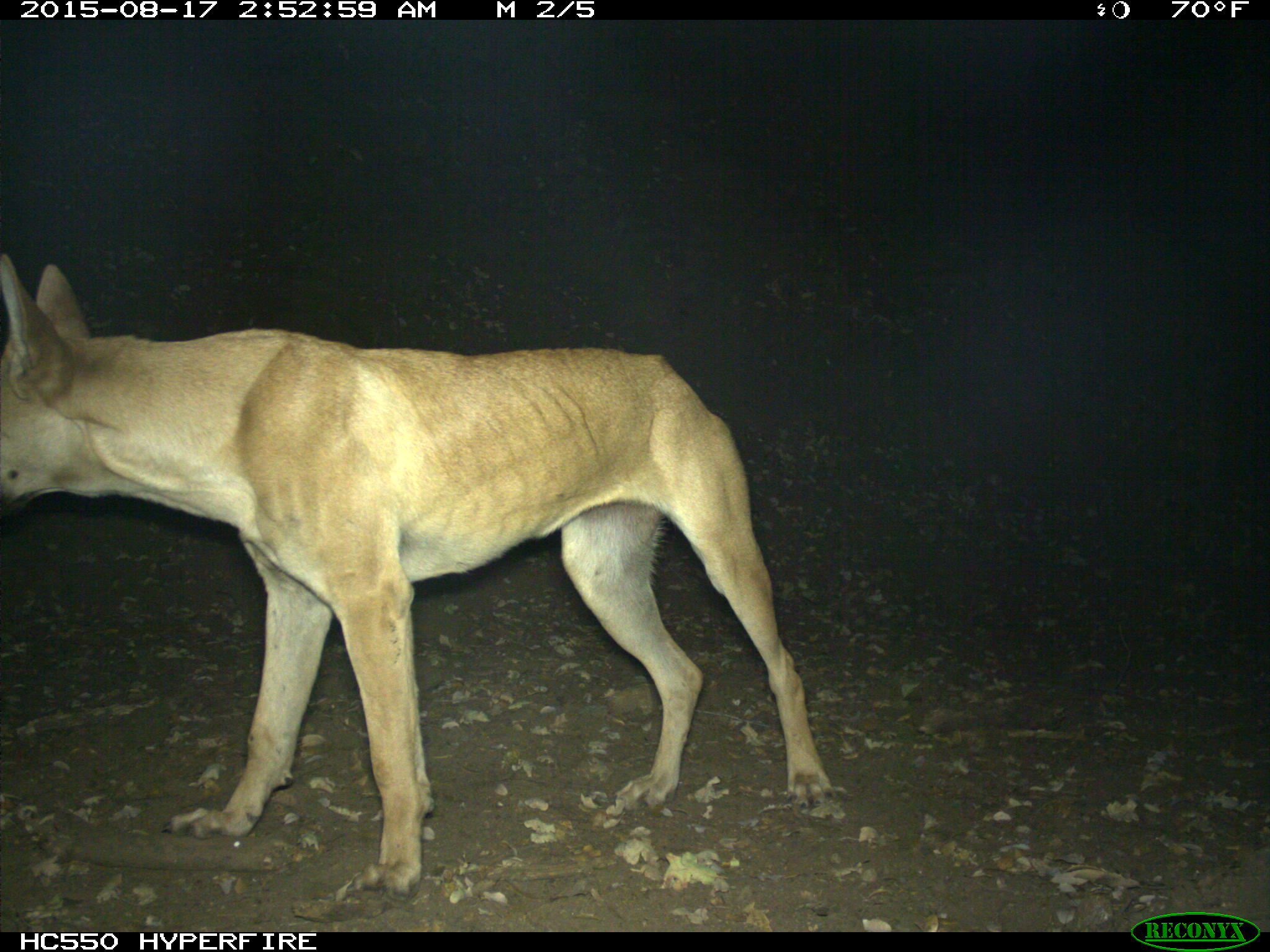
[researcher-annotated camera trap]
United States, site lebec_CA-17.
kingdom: Animalia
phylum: Chordata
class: Mammalia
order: Carnivora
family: Canidae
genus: Canis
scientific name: Canis familiaris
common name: domestic dog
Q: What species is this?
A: Canis familiaris (domestic dog).